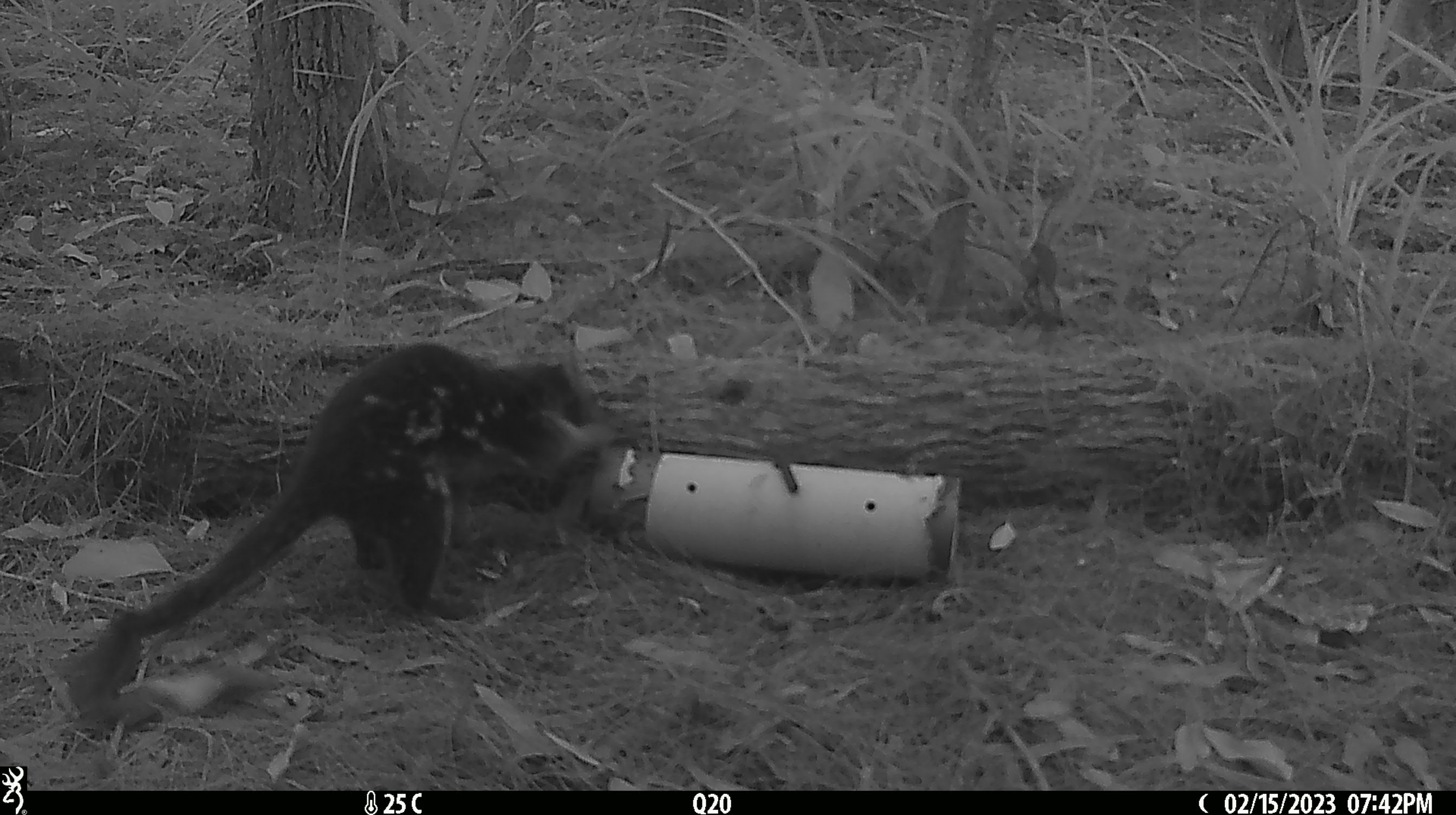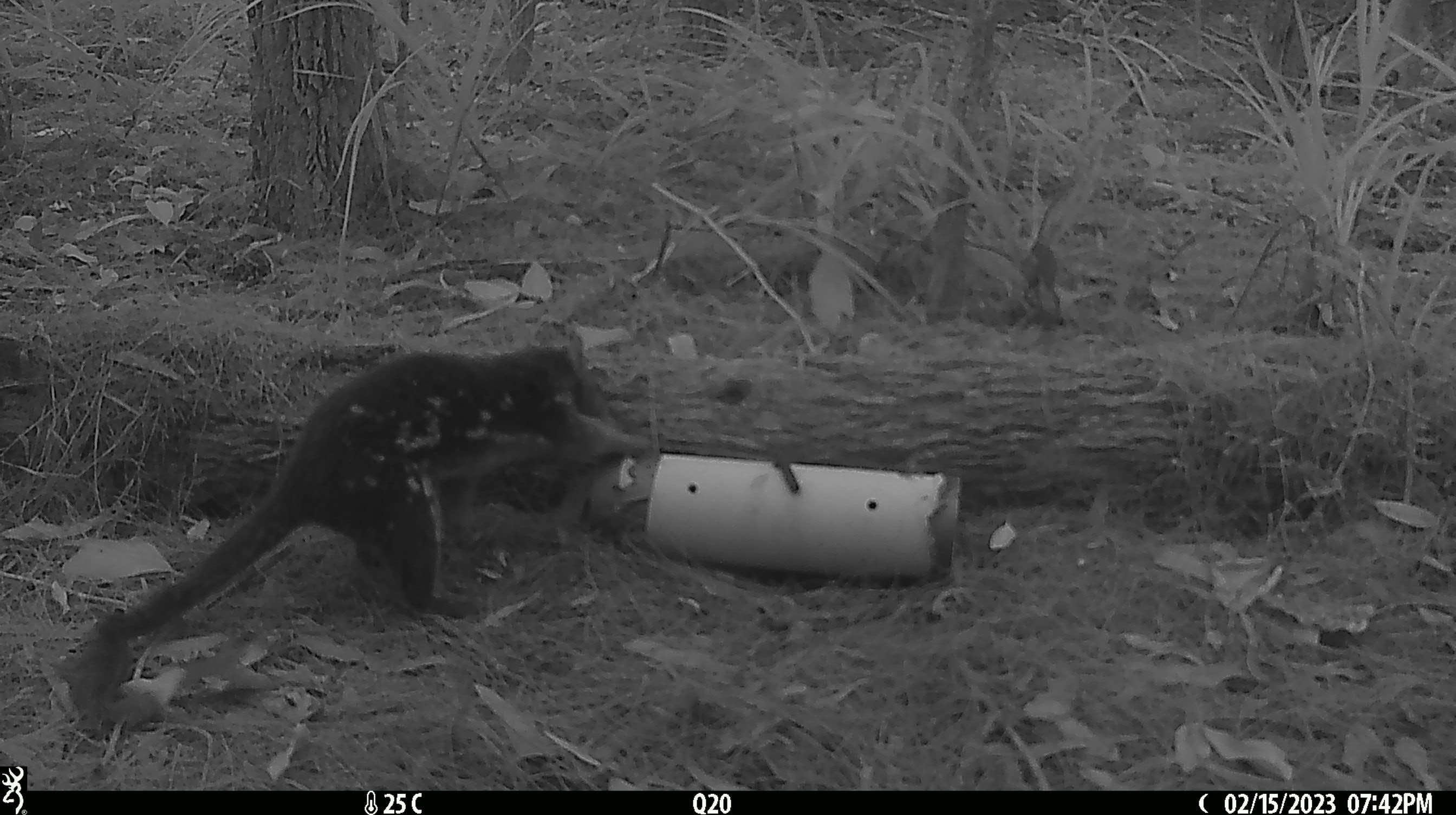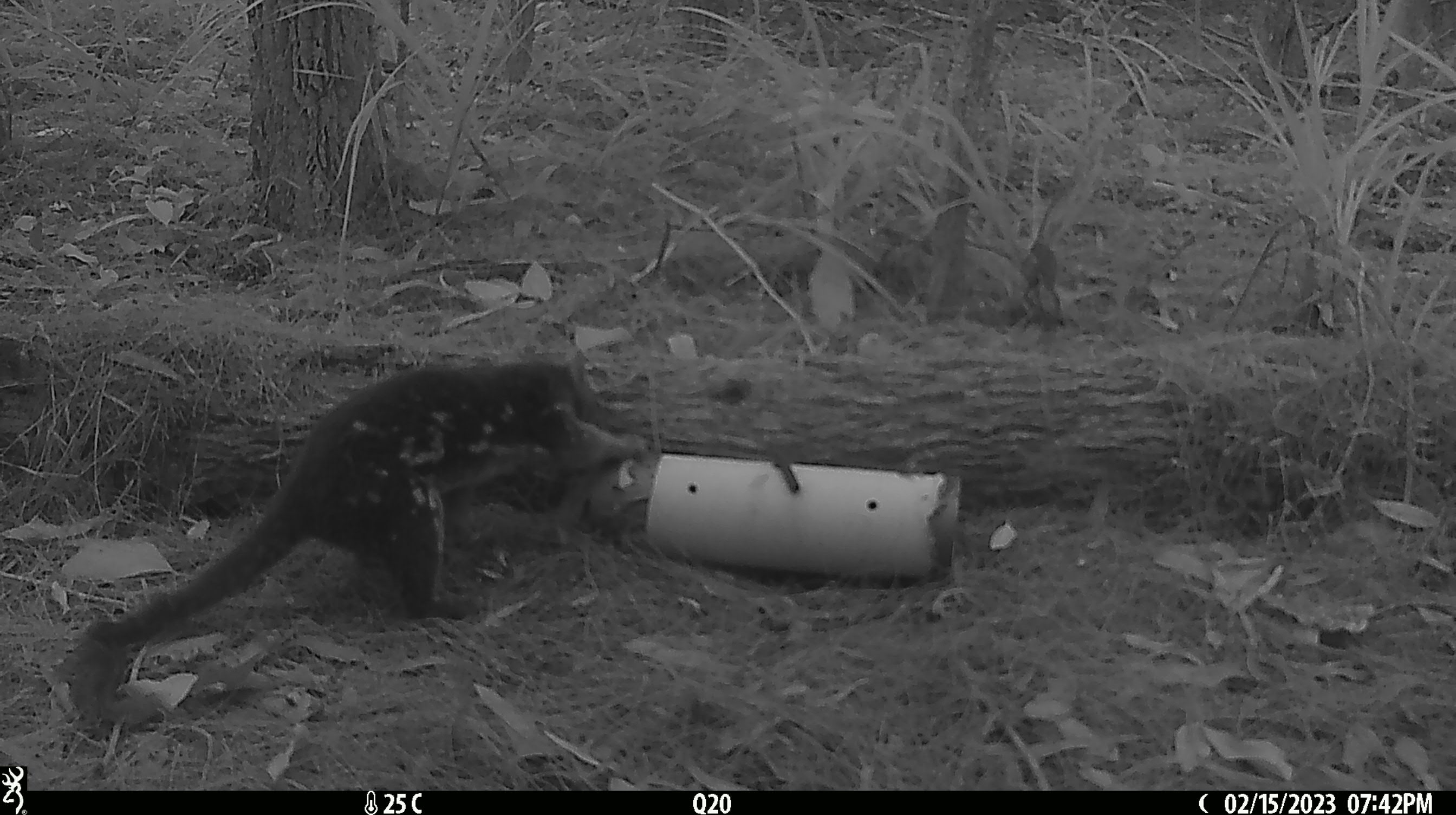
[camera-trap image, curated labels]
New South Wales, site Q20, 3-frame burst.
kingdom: Animalia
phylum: Chordata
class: Mammalia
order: Dasyuromorphia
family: Dasyuridae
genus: Dasyurus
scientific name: Dasyurus maculatus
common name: spotted-tailed quoll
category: quoll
Quoll (spotted-tailed quoll) (Dasyurus maculatus).